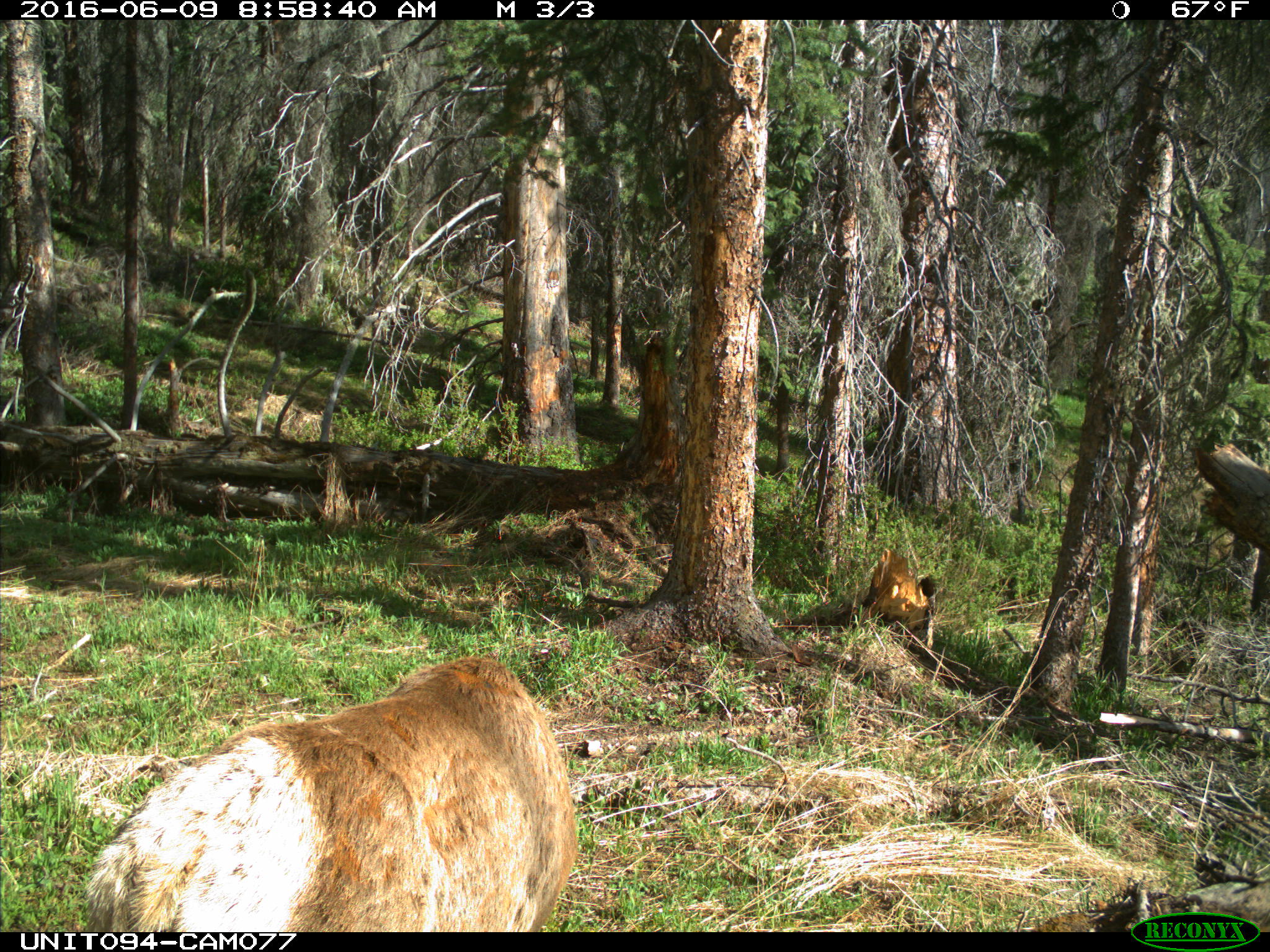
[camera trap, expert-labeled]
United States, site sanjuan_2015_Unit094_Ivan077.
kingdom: Animalia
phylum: Chordata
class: Mammalia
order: Artiodactyla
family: Cervidae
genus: Cervus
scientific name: Cervus elaphus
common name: red deer